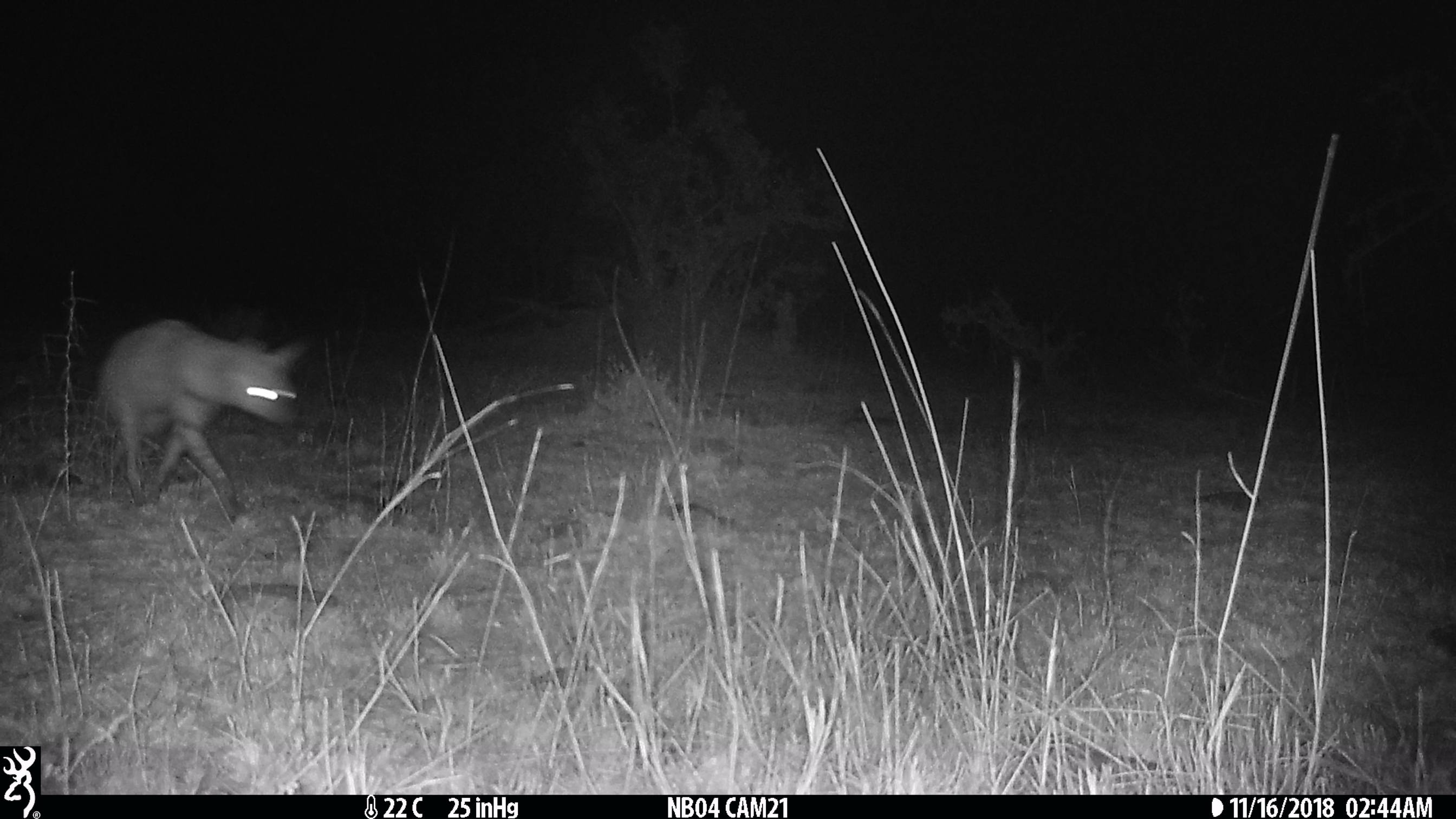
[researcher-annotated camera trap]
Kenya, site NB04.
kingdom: Animalia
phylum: Chordata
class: Mammalia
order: Carnivora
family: Hyaenidae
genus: Proteles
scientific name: Proteles cristatus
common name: aardwolf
Aardwolf (Proteles cristatus).